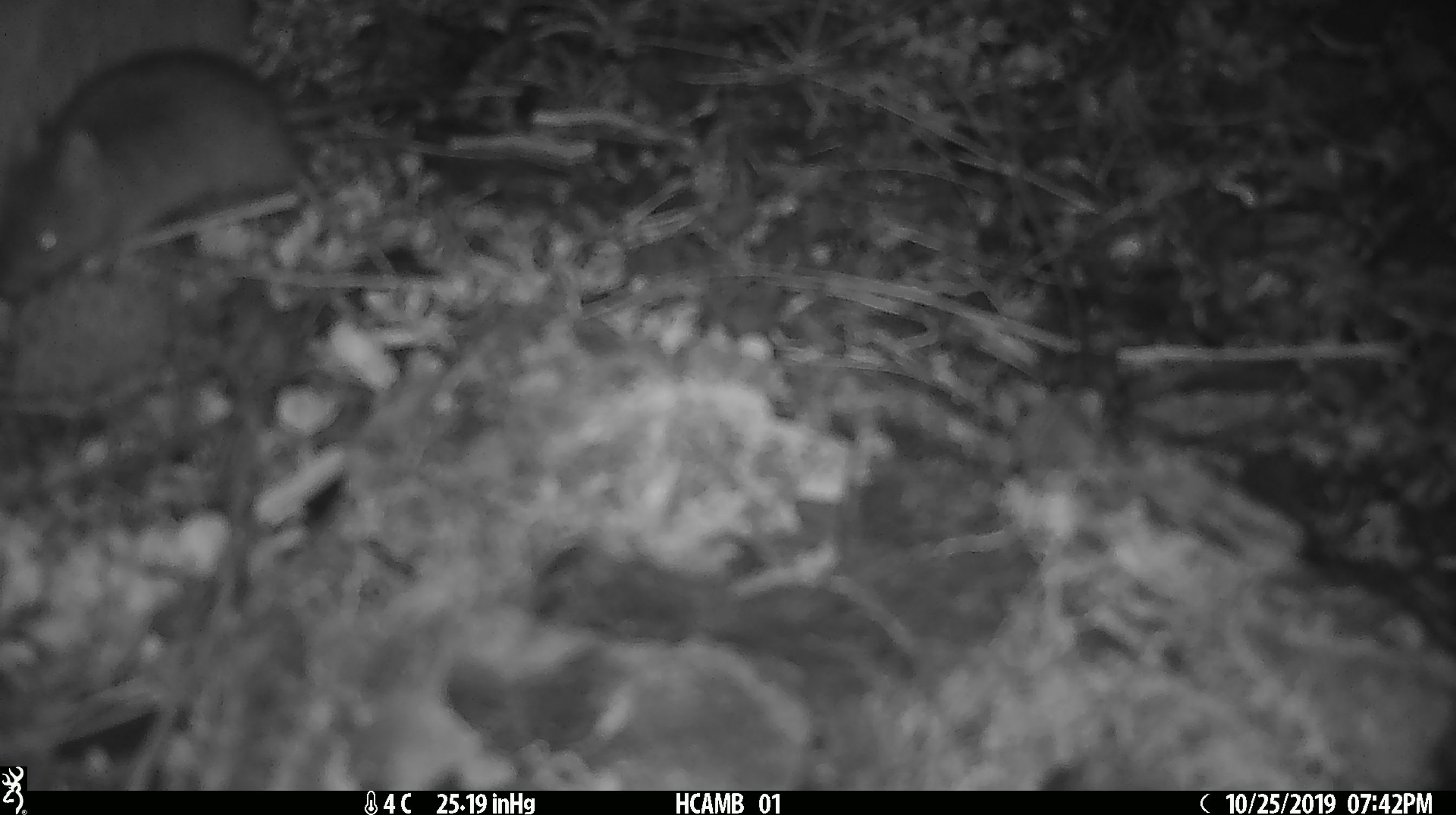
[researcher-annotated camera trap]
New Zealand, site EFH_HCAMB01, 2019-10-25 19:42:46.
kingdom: Animalia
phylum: Chordata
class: Mammalia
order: Rodentia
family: Muridae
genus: Mus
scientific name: Mus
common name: mouse